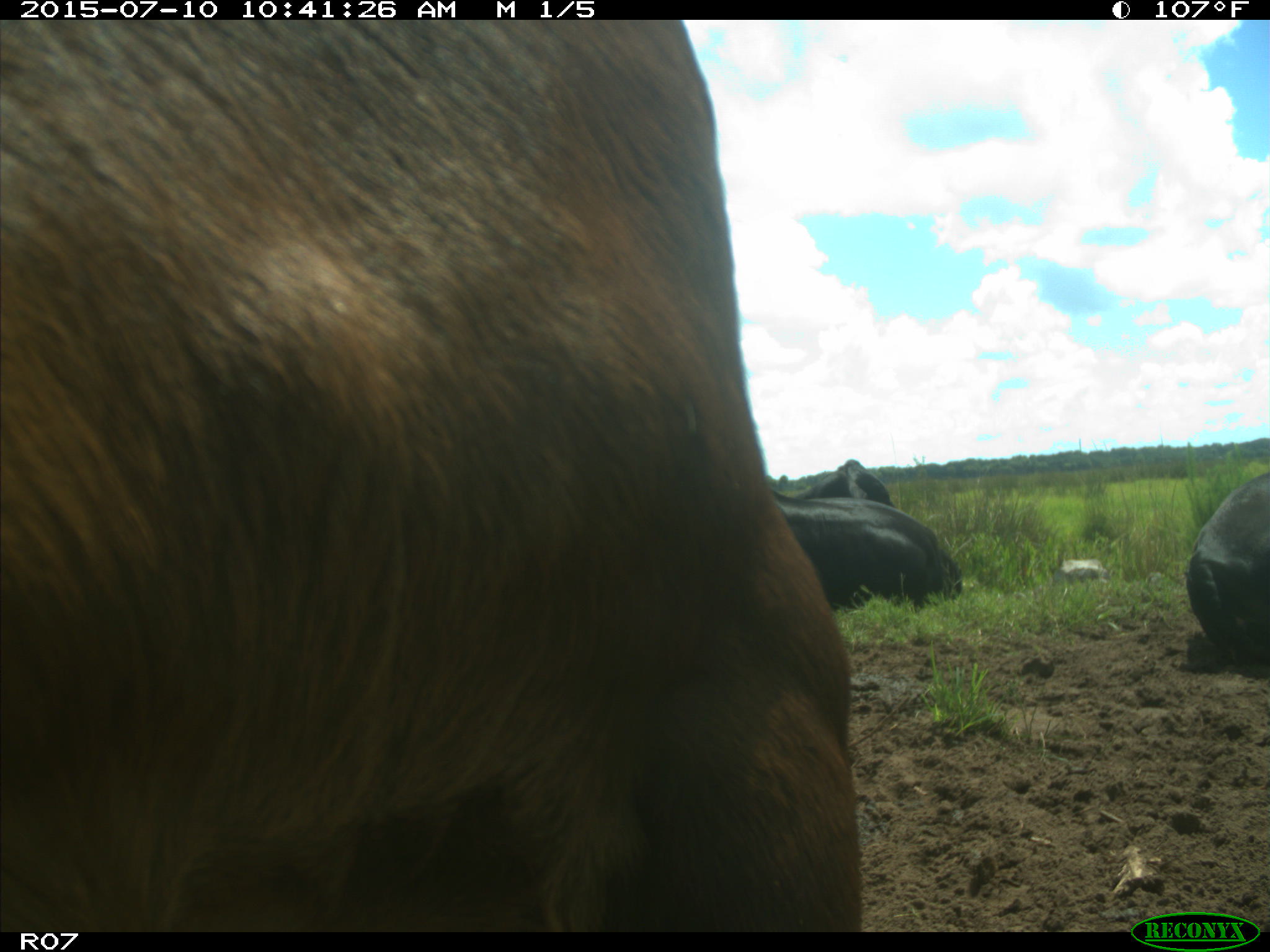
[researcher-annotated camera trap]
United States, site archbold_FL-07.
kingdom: Animalia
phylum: Chordata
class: Mammalia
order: Artiodactyla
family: Bovidae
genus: Bos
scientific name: Bos taurus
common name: domestic cow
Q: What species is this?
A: Bos taurus (domestic cow).